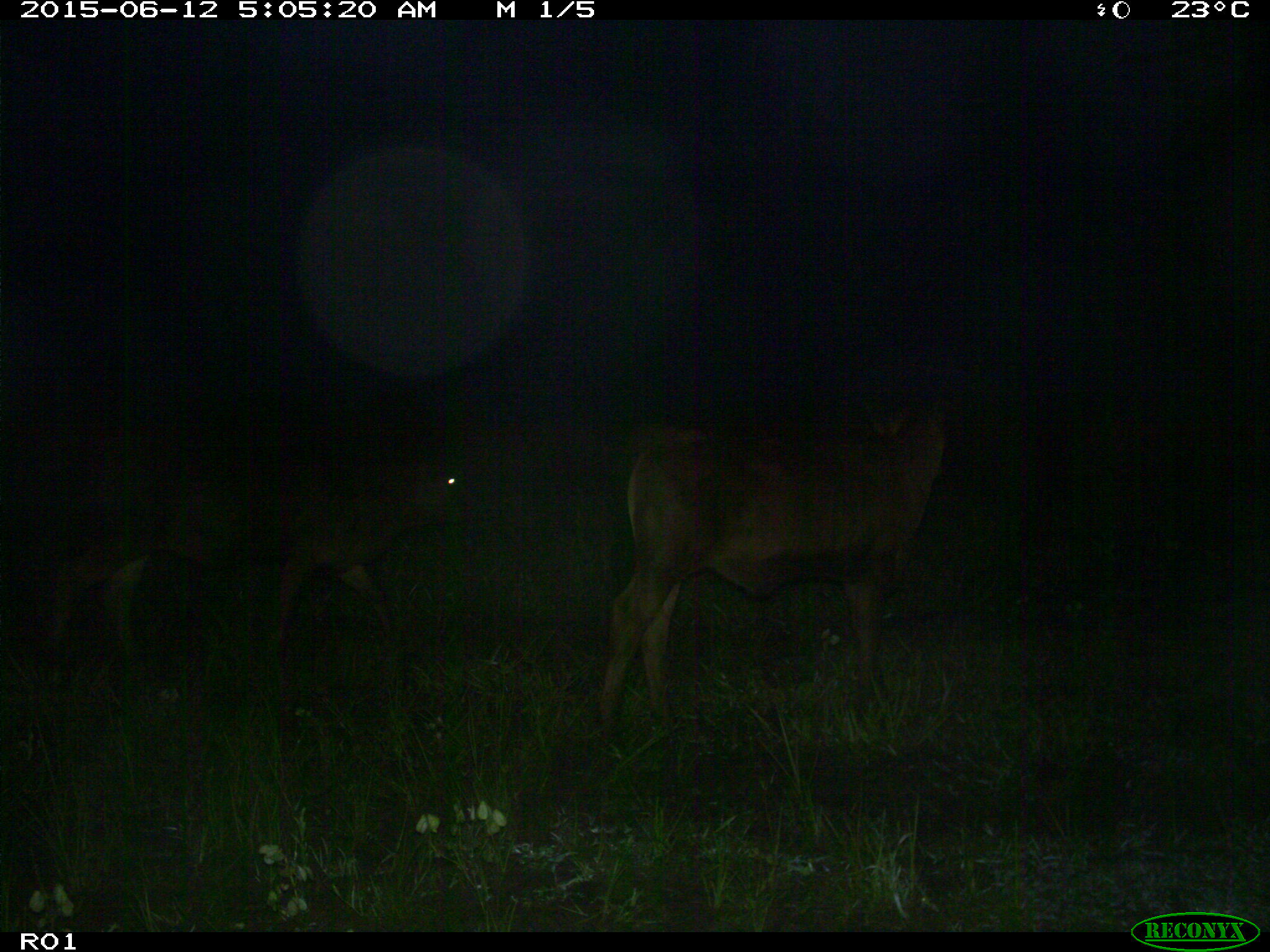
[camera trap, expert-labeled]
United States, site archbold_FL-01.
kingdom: Animalia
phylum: Chordata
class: Mammalia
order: Artiodactyla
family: Bovidae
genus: Bos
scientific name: Bos taurus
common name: domestic cow